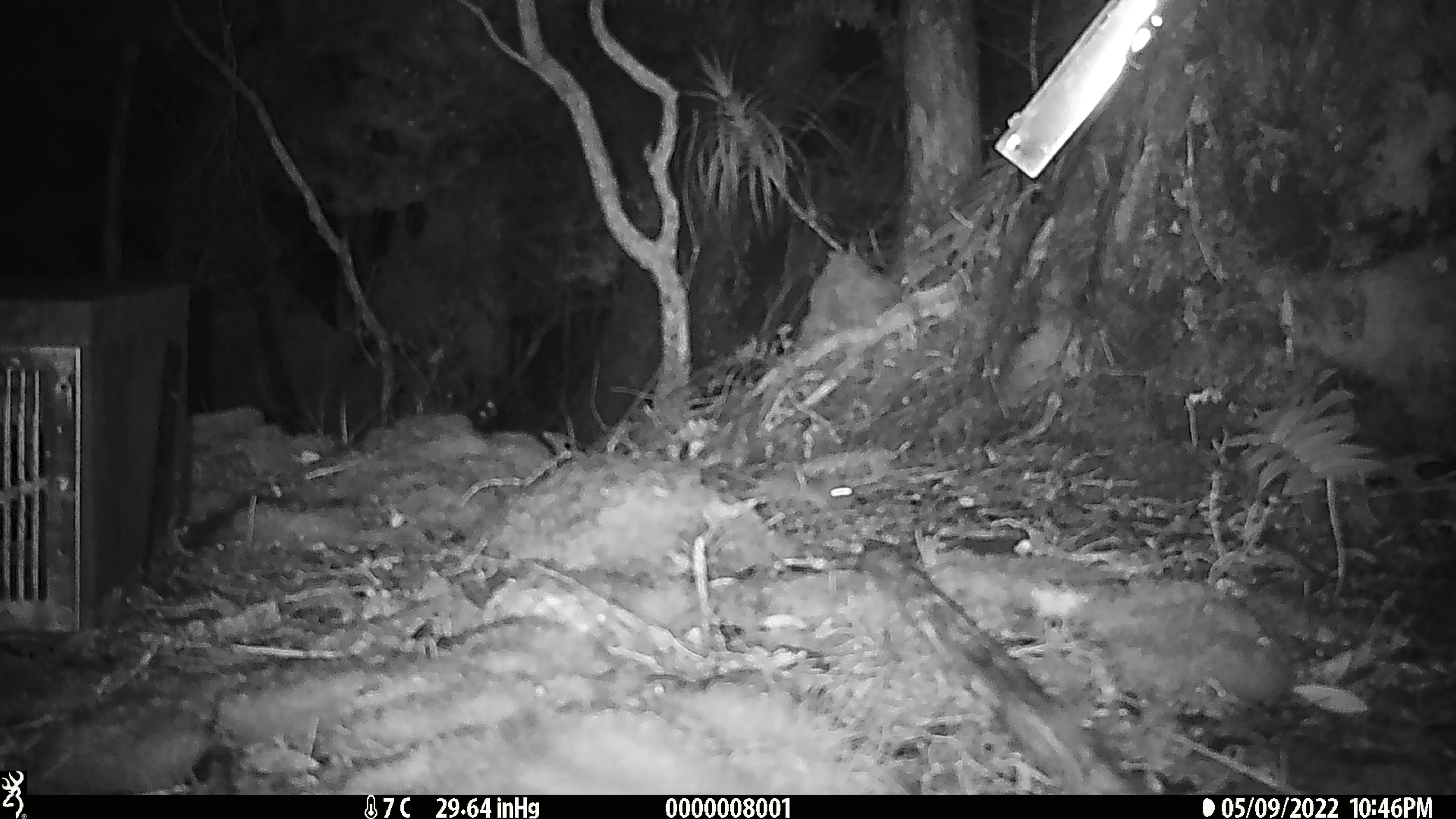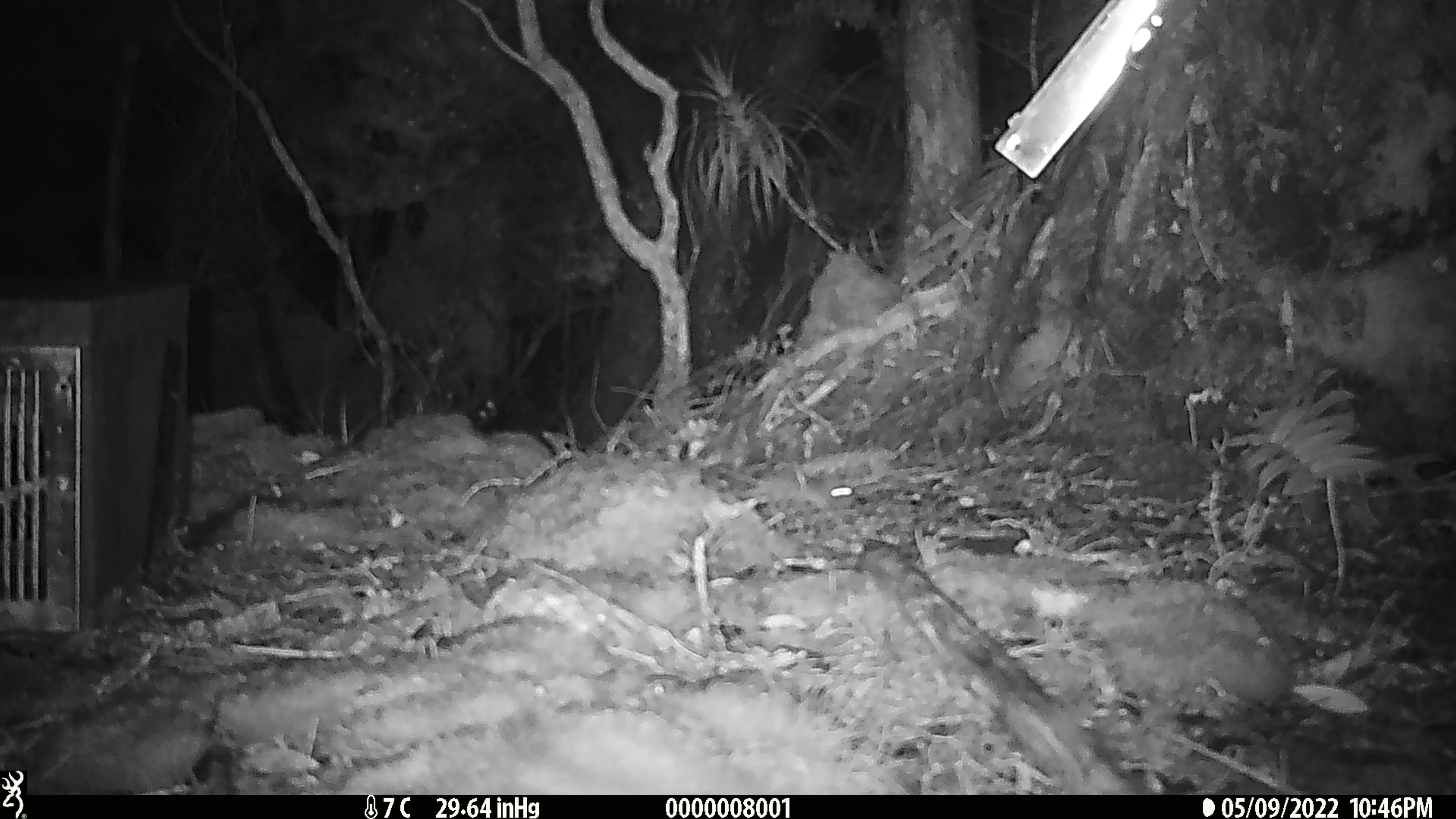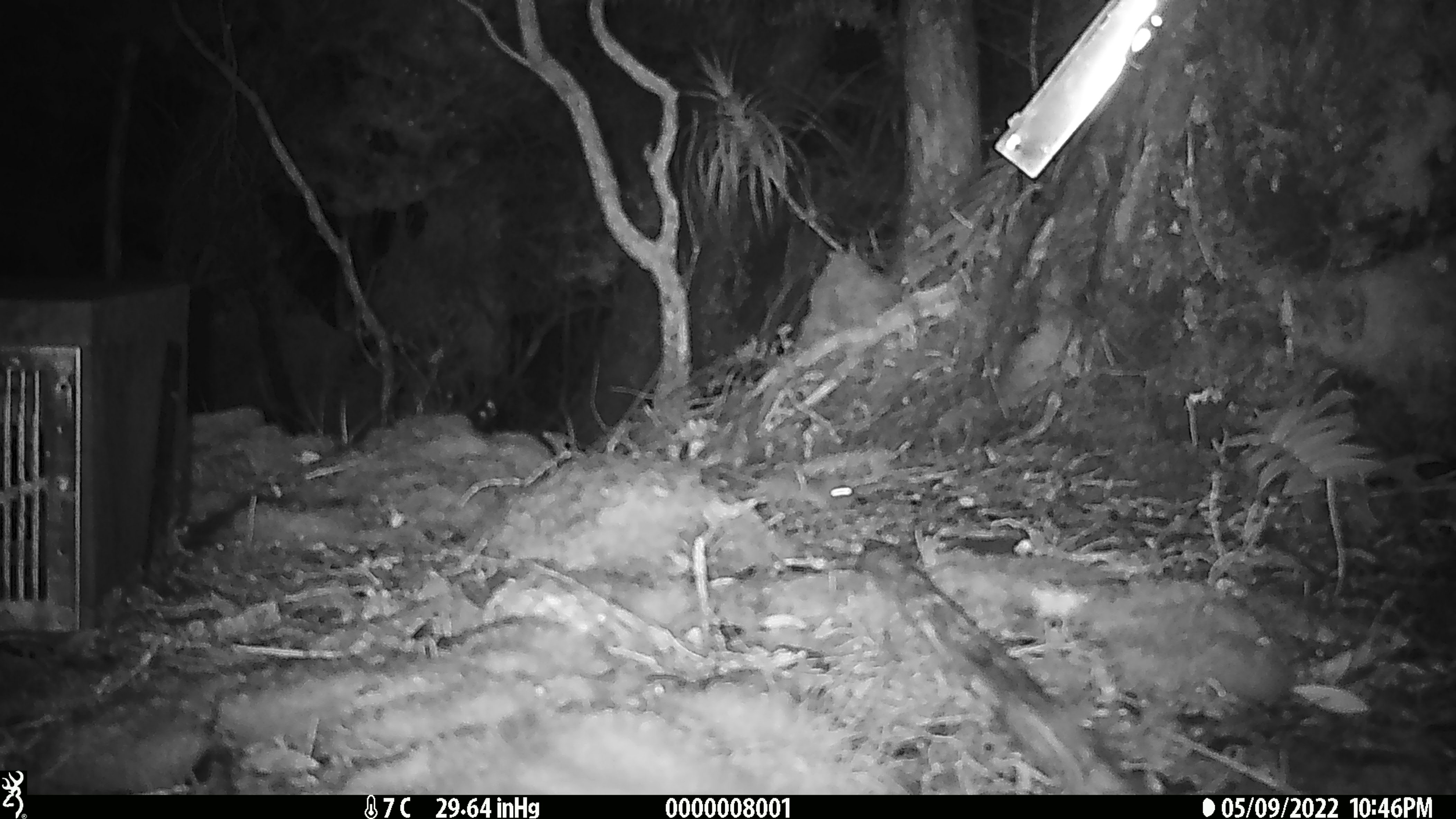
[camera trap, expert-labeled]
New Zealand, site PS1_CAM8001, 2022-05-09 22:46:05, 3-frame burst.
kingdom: Animalia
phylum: Chordata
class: Mammalia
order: Rodentia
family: Muridae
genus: Mus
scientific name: Mus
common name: mouse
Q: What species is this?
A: Mouse (Mus).